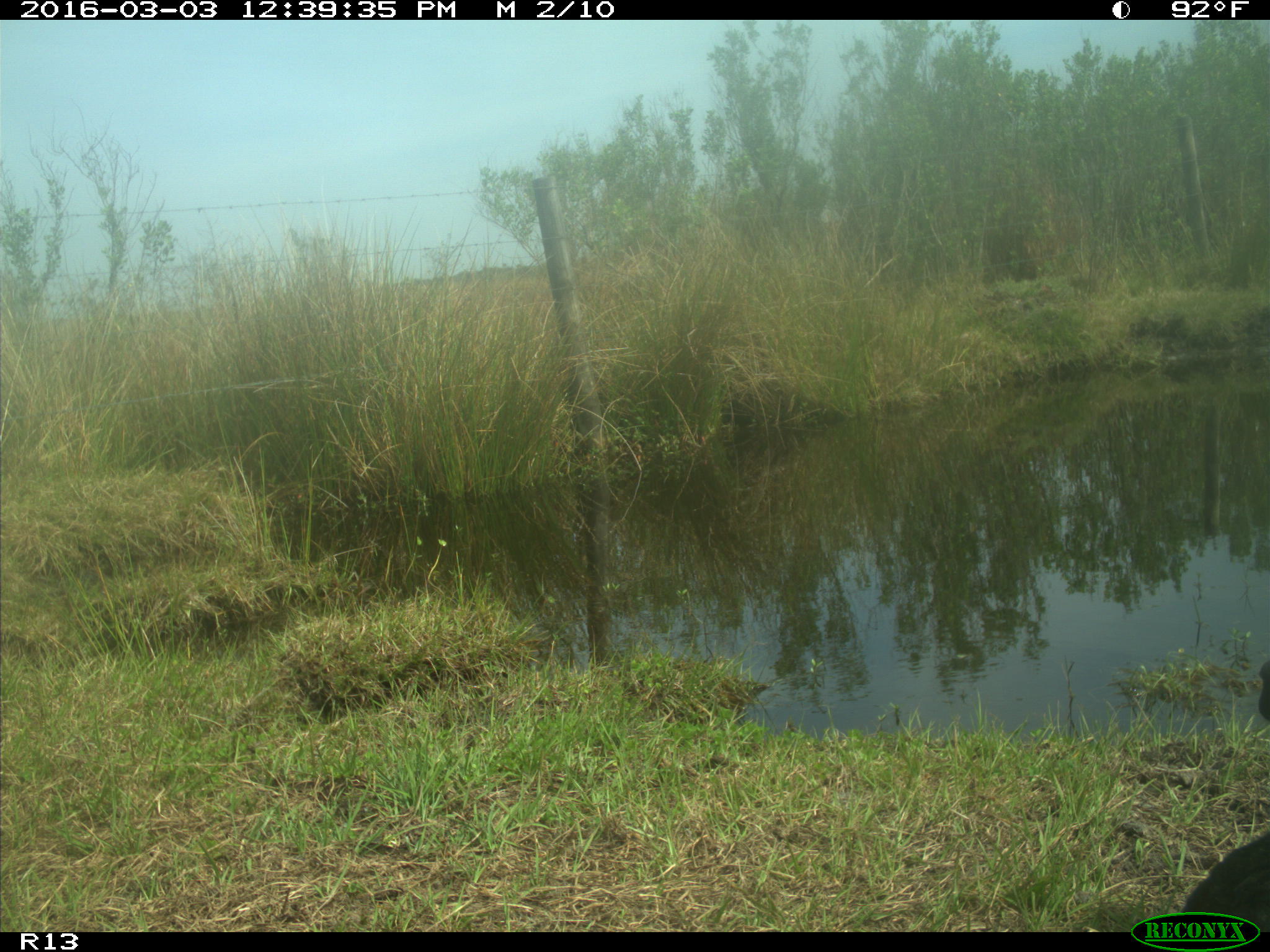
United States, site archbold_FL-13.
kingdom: Animalia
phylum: Chordata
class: Mammalia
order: Artiodactyla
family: Bovidae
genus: Bos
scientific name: Bos taurus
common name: domestic cow